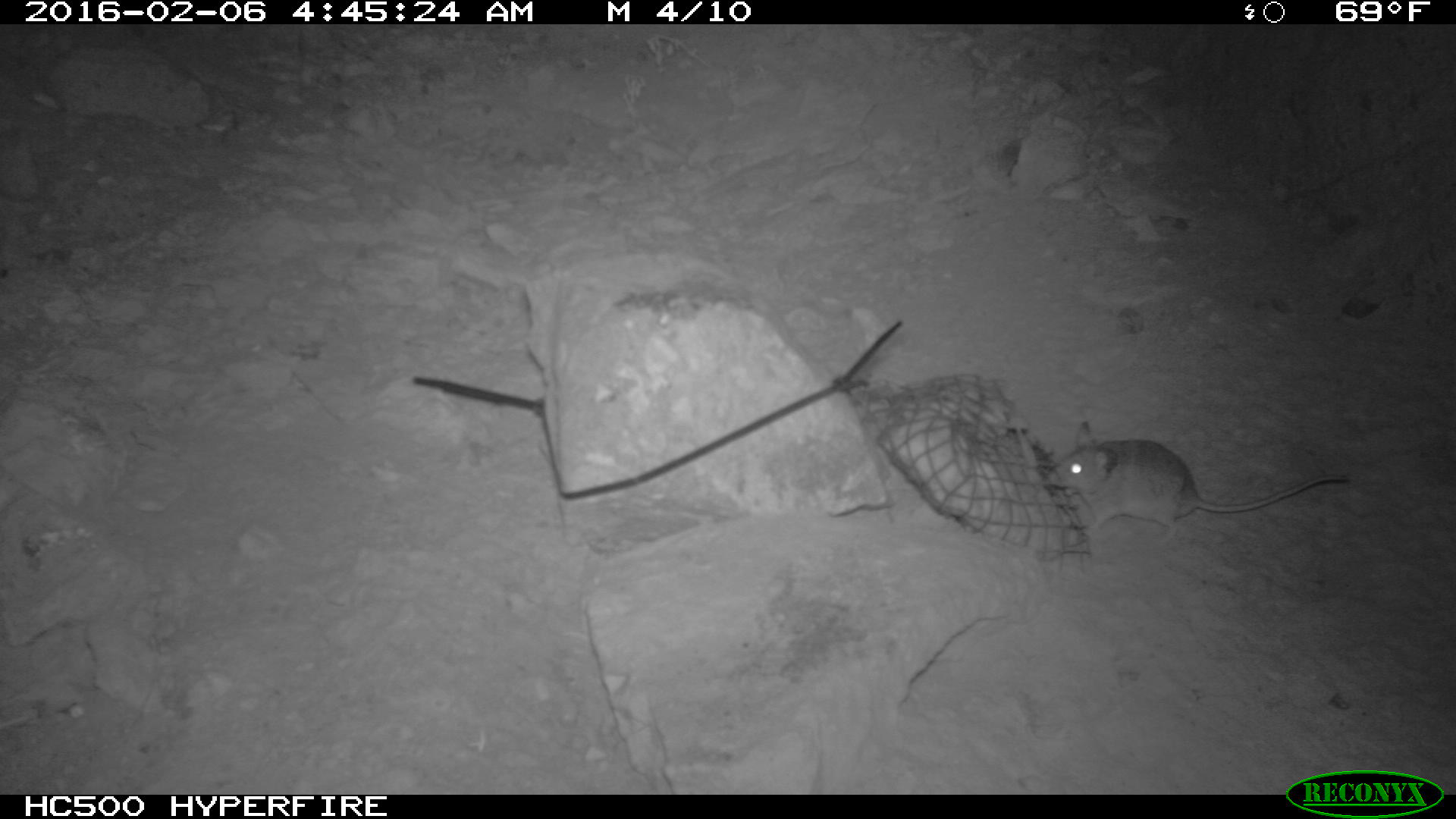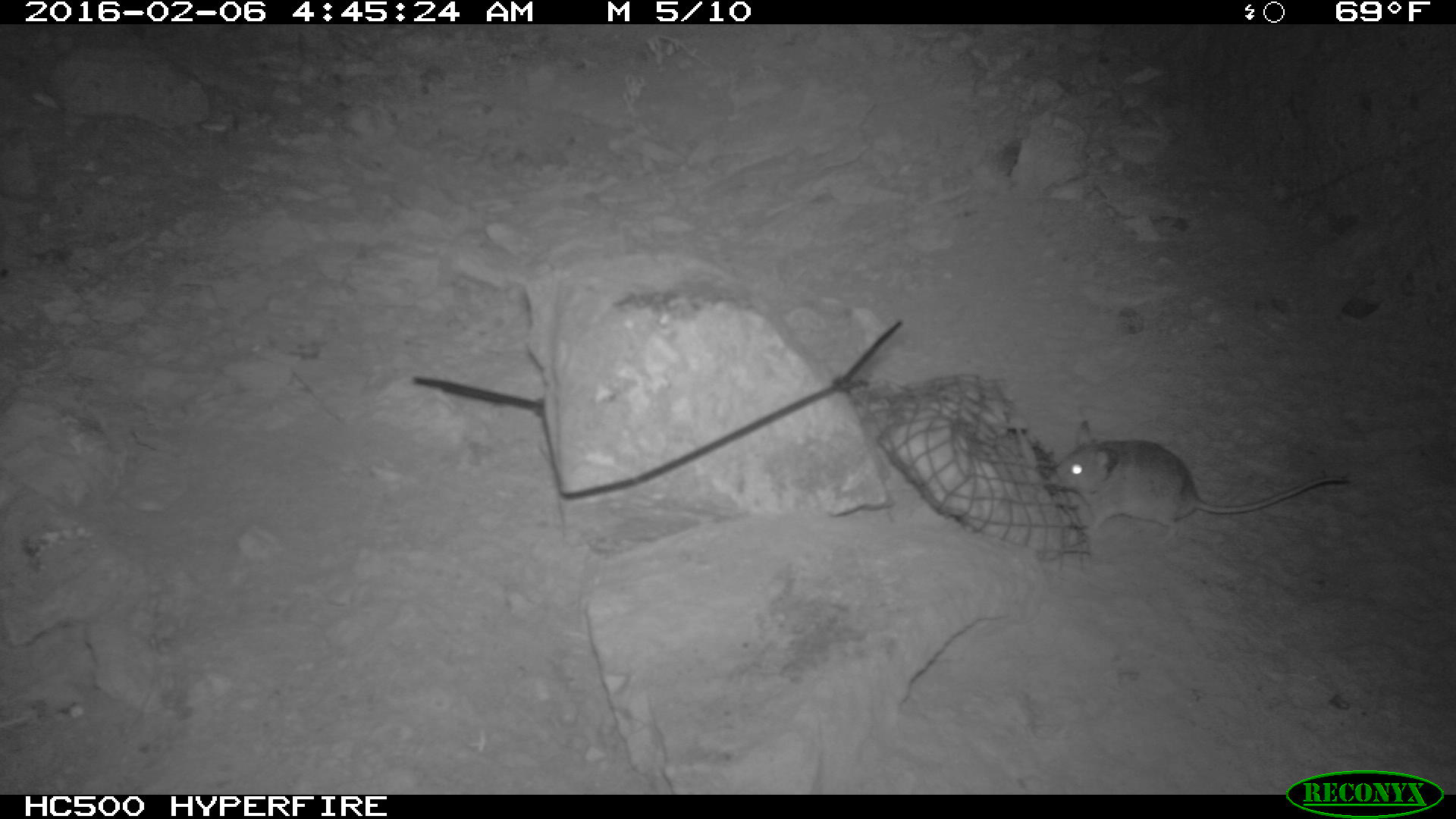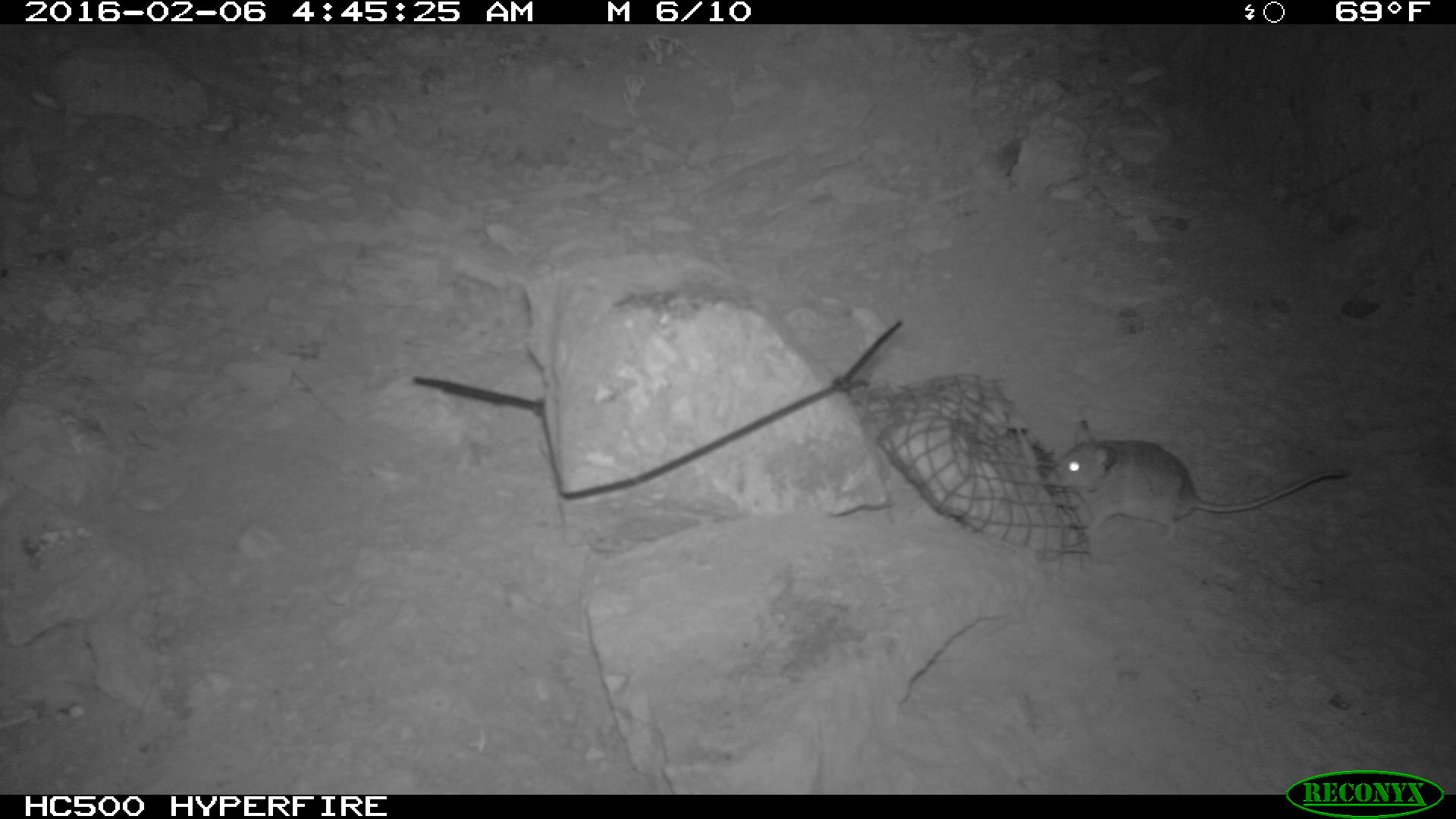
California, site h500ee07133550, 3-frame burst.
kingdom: Animalia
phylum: Chordata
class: Mammalia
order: Rodentia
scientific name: Rodentia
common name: rodent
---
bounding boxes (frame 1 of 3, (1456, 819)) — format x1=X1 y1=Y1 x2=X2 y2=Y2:
rodent: x1=1045 y1=419 x2=1353 y2=553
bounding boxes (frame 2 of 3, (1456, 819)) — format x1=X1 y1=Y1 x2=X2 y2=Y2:
rodent: x1=1052 y1=420 x2=1347 y2=544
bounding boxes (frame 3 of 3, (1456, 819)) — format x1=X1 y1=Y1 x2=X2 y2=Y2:
rodent: x1=1040 y1=413 x2=1350 y2=541